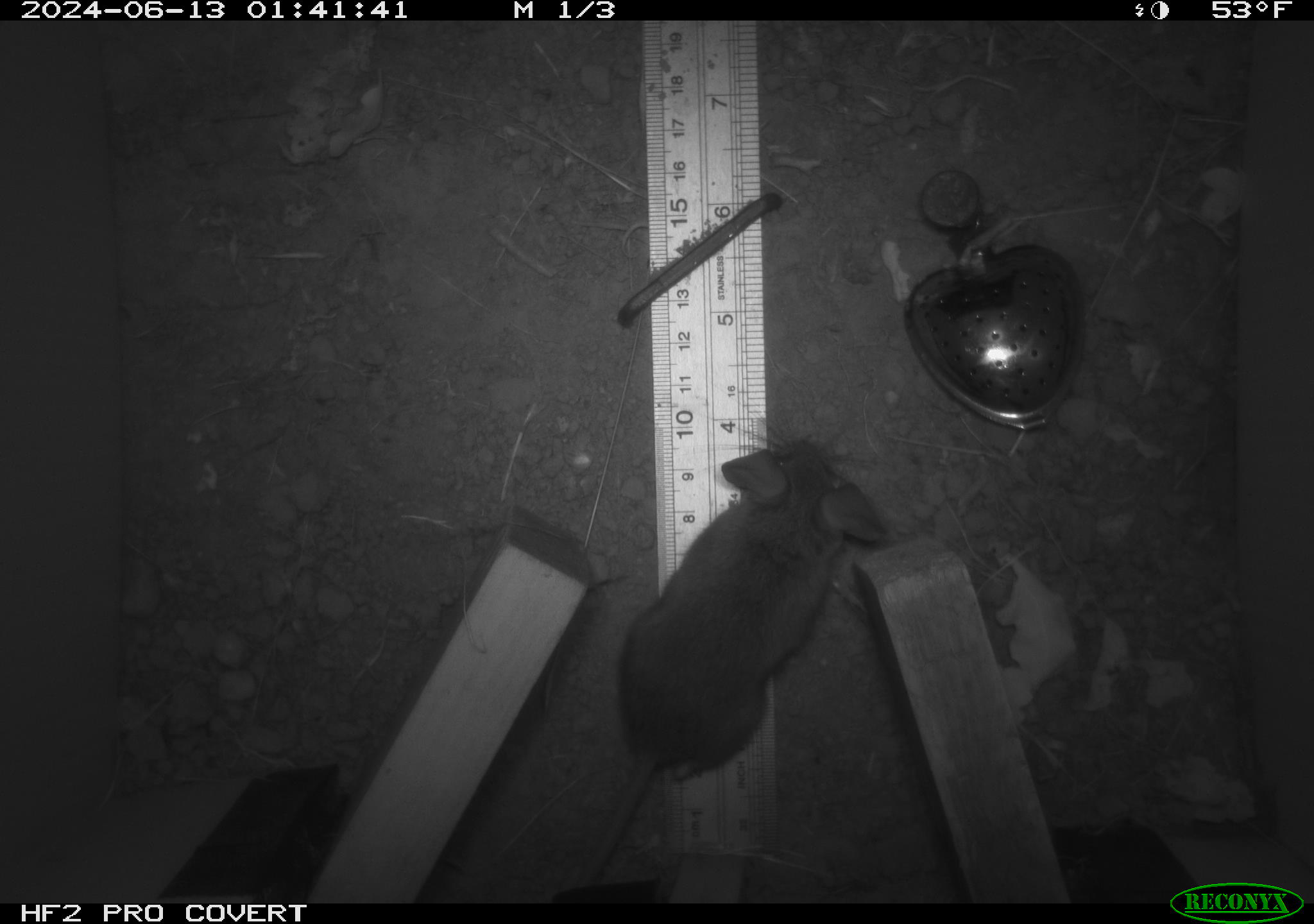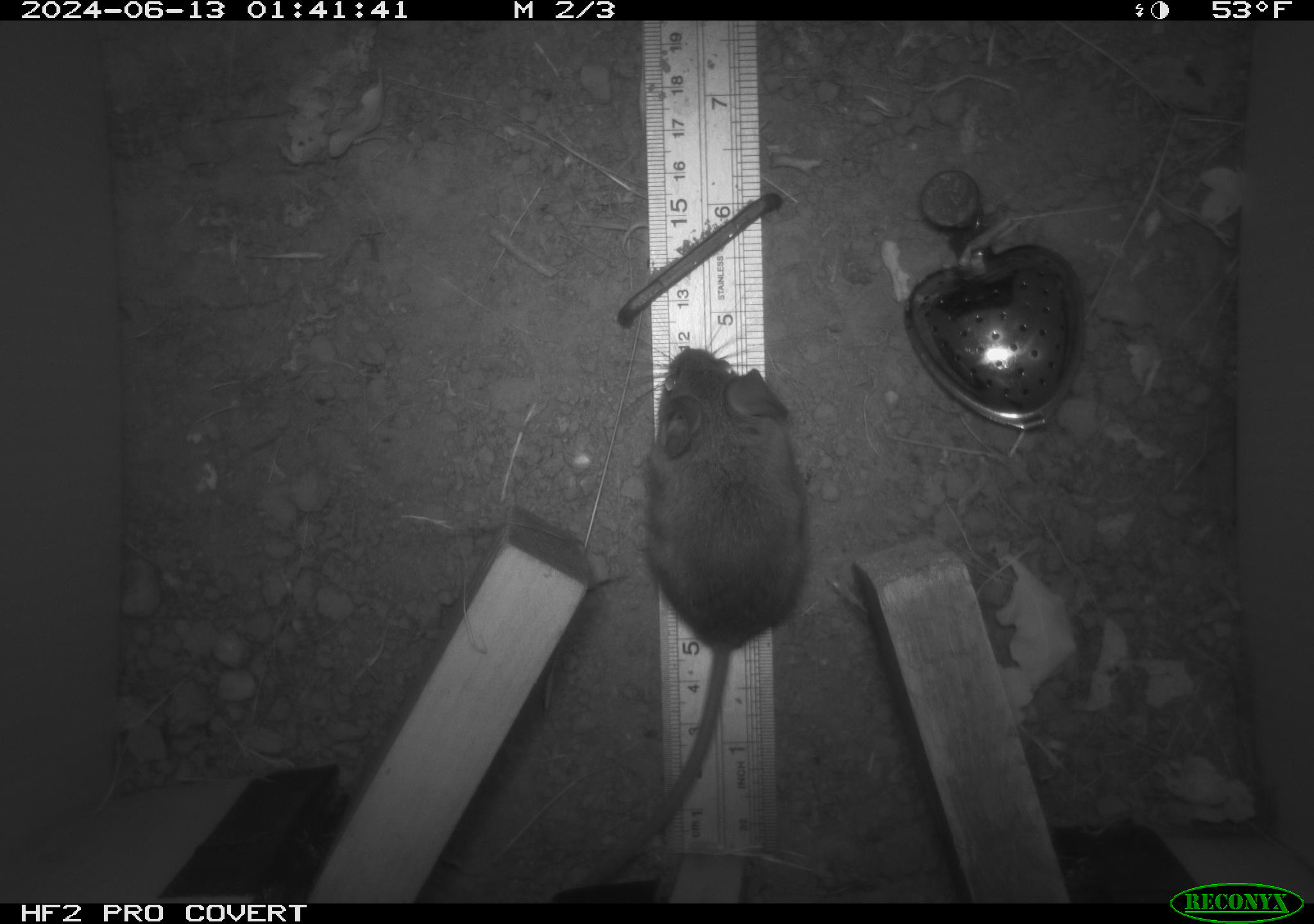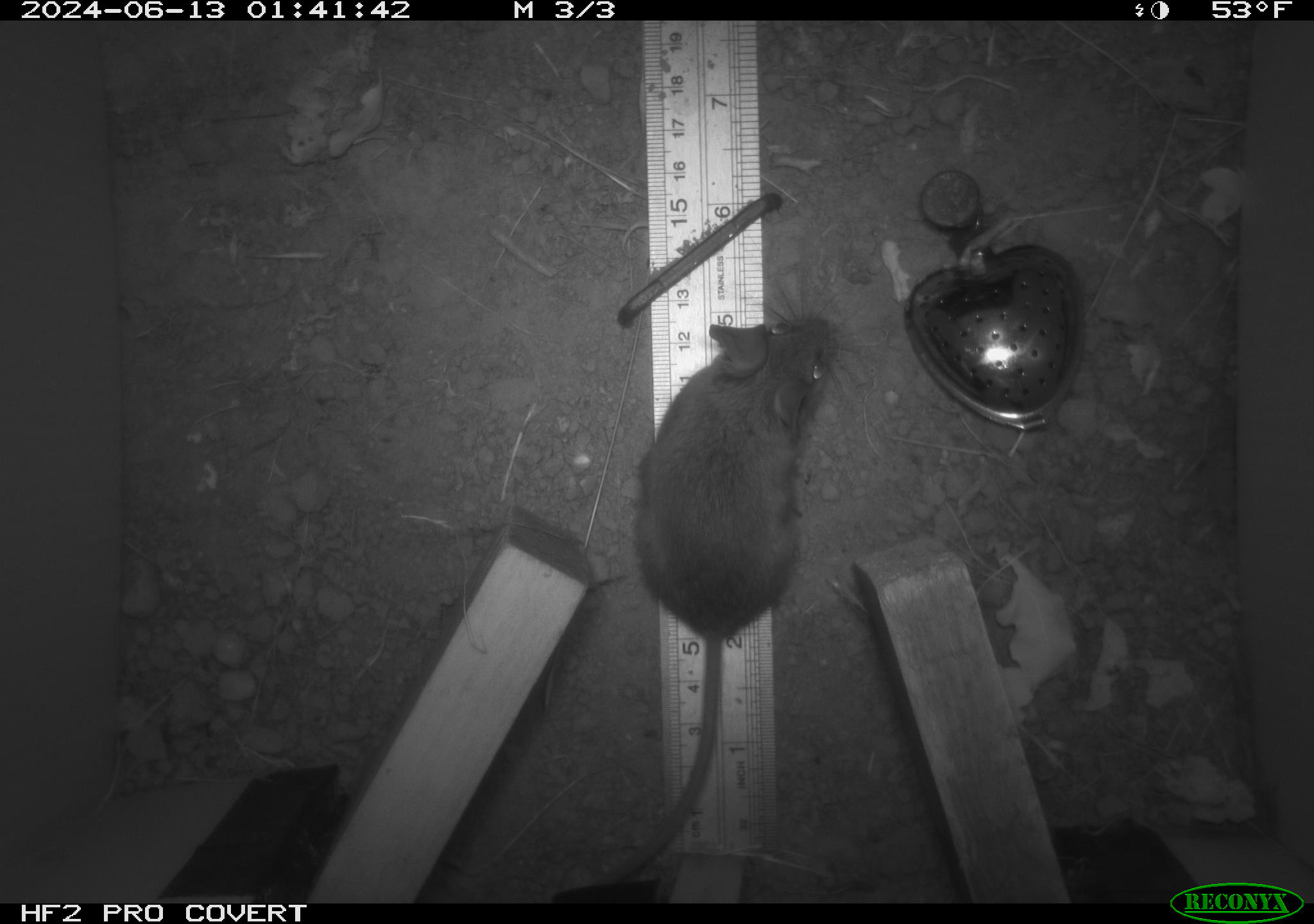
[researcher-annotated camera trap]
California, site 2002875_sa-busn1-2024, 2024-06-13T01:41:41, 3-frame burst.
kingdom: Animalia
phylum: Chordata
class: Mammalia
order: Rodentia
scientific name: Rodentia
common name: rodent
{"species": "rodent (Rodentia)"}